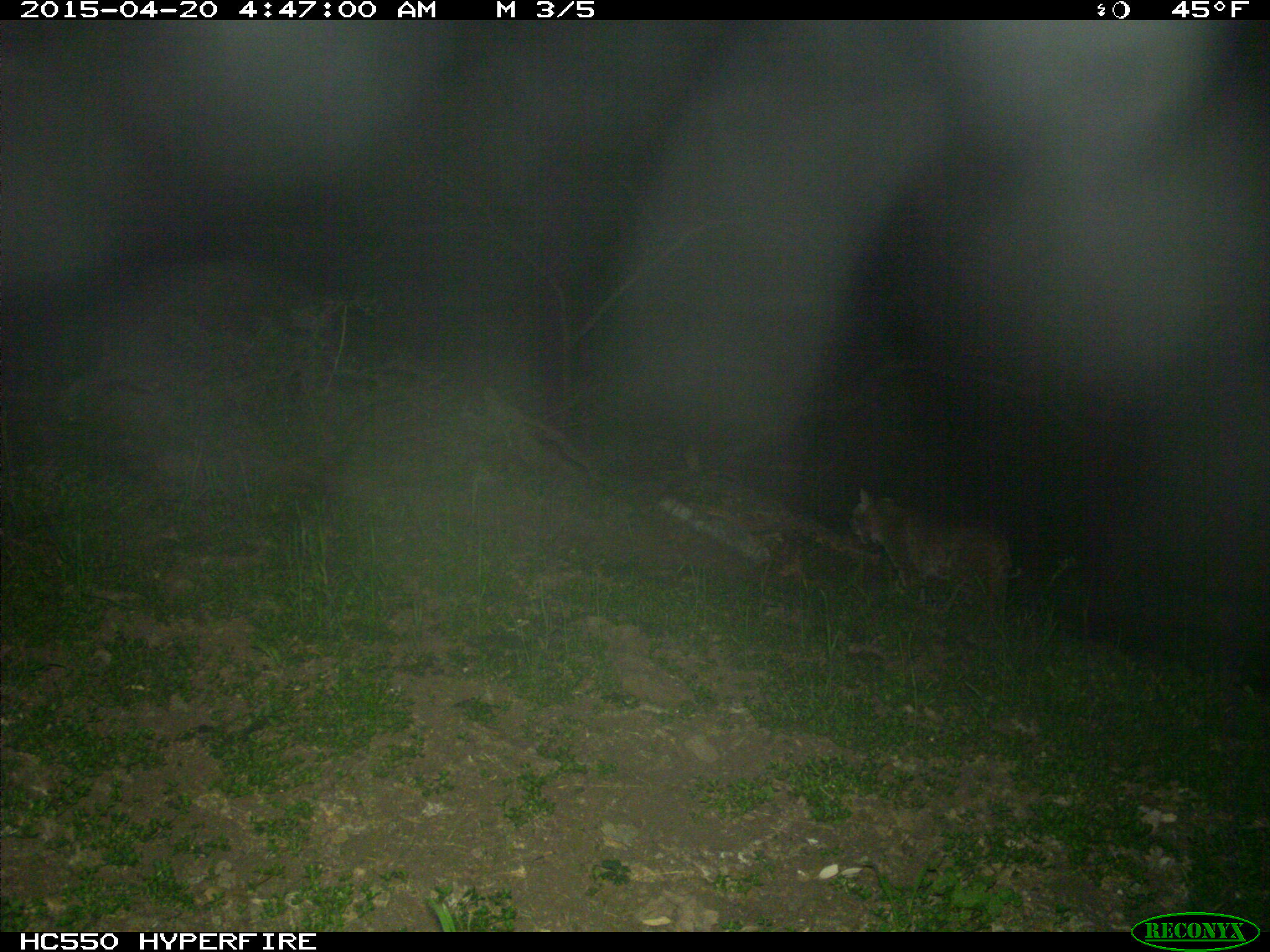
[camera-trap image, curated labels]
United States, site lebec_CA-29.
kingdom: Animalia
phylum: Chordata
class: Mammalia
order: Carnivora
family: Felidae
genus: Lynx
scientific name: Lynx rufus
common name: bobcat